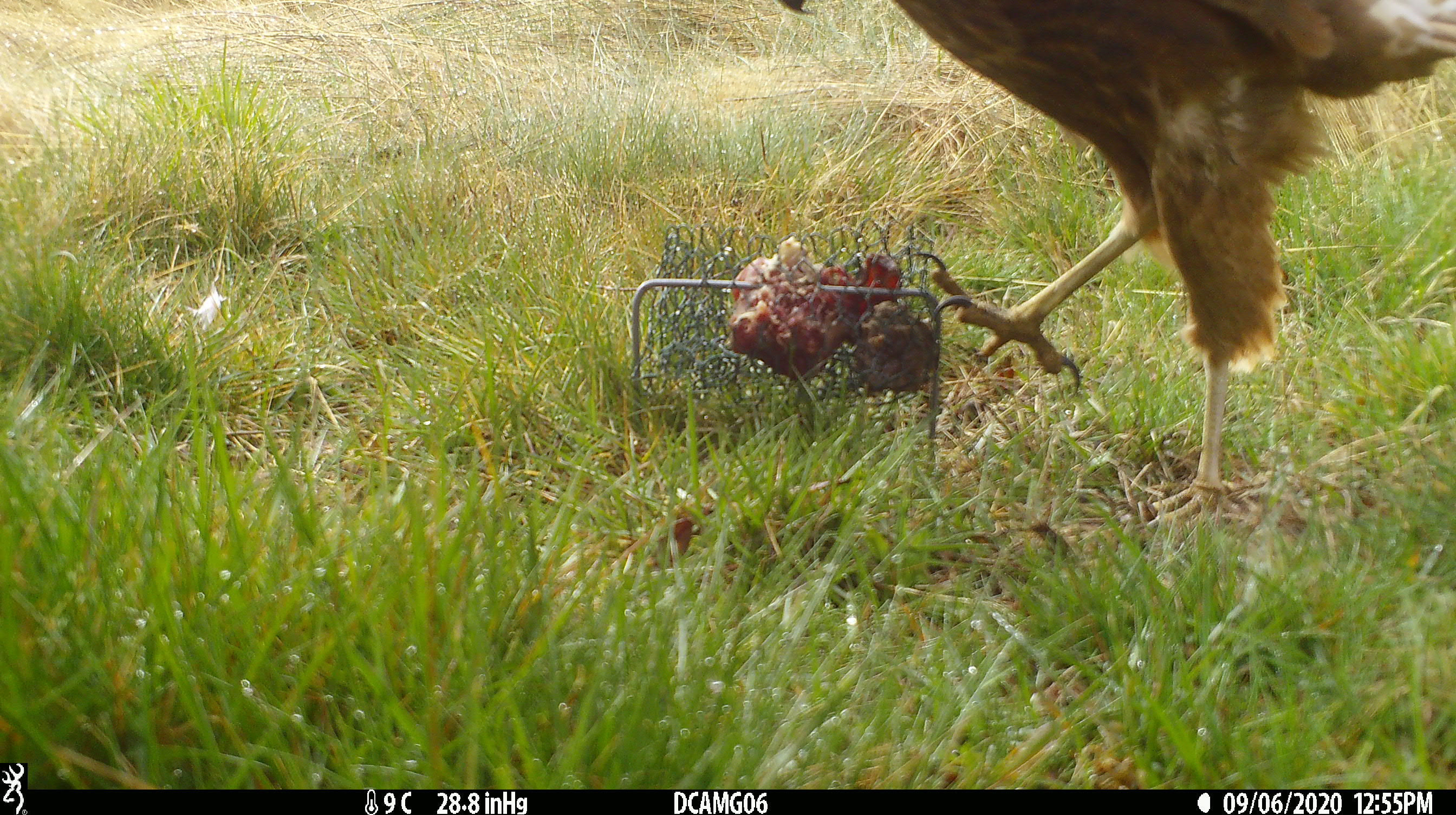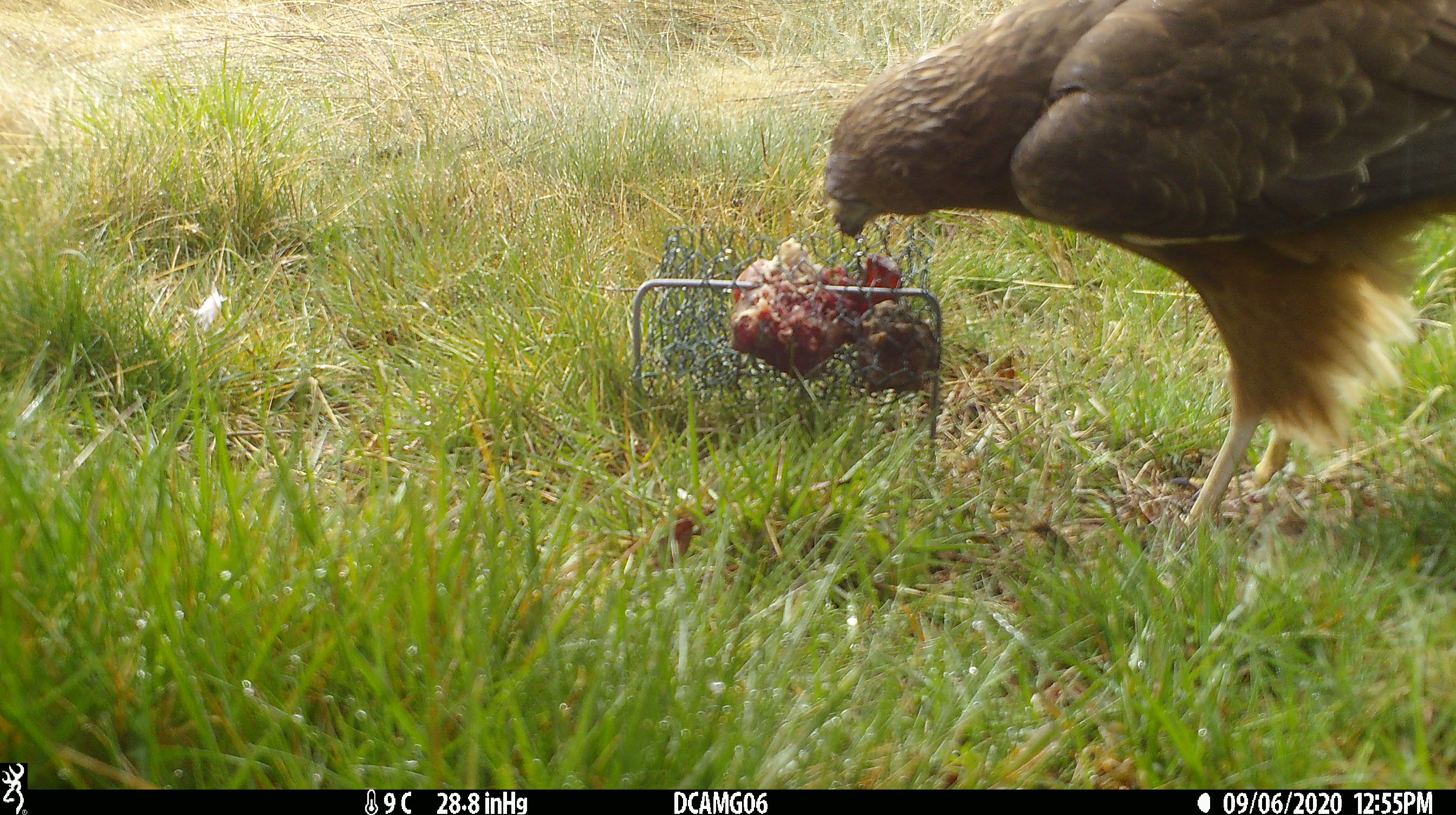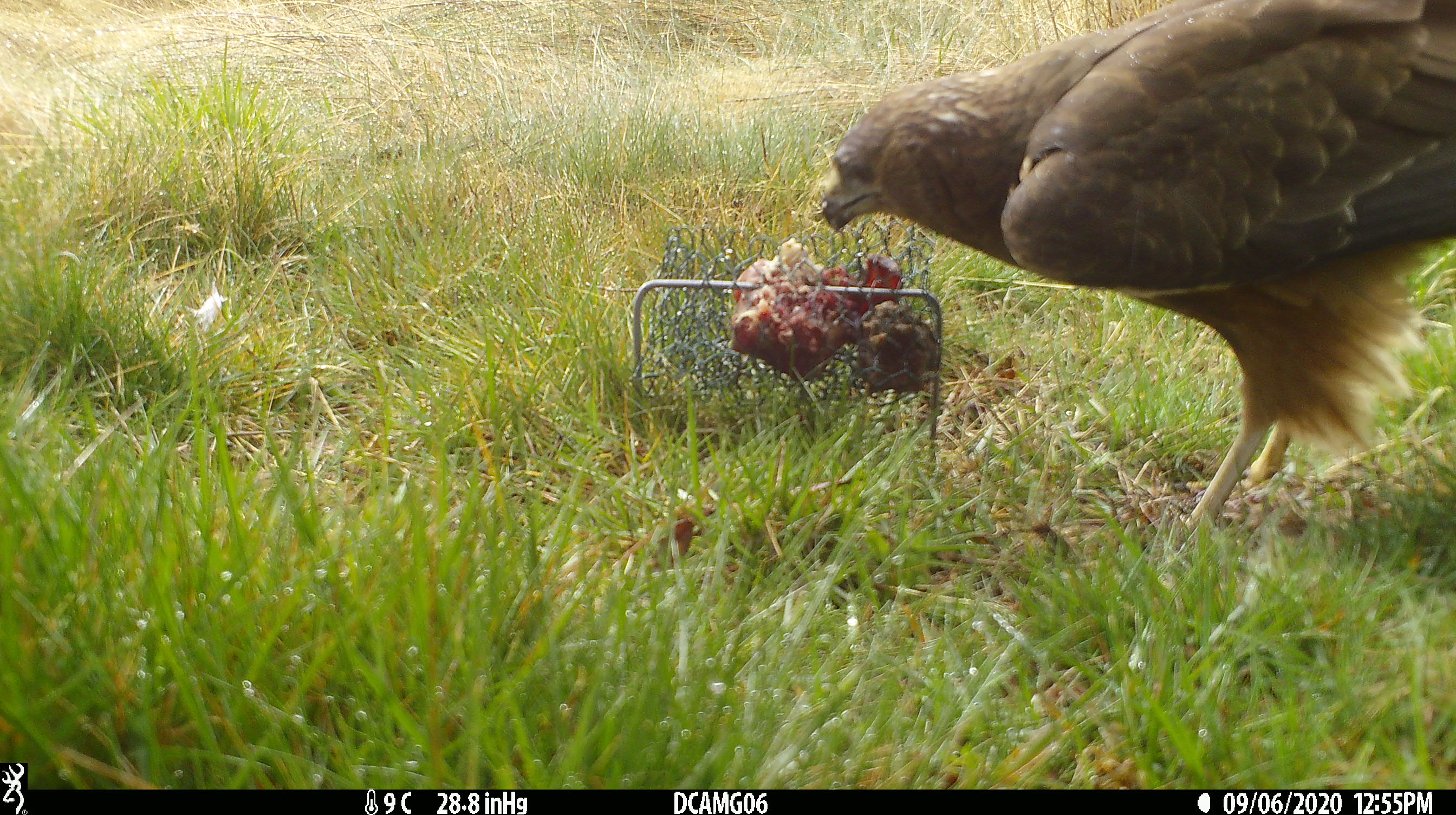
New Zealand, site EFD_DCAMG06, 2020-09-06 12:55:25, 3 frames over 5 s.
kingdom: Animalia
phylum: Chordata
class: Aves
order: Accipitriformes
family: Accipitridae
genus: Circus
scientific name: Circus approximans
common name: swamp harrier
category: harrier